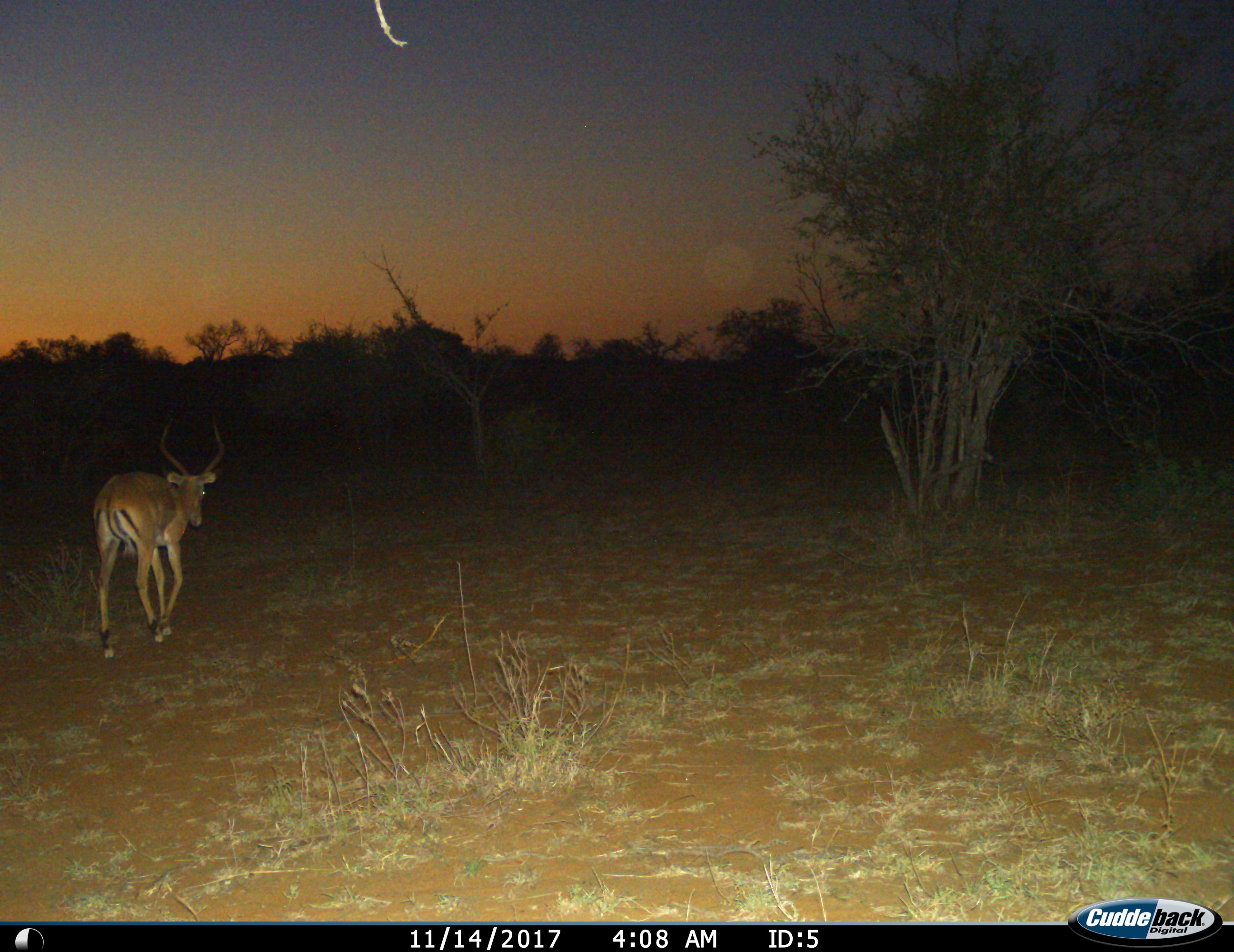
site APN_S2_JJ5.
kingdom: Animalia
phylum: Chordata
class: Mammalia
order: Artiodactyla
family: Bovidae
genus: Aepyceros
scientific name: Aepyceros melampus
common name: impala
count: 1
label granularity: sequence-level